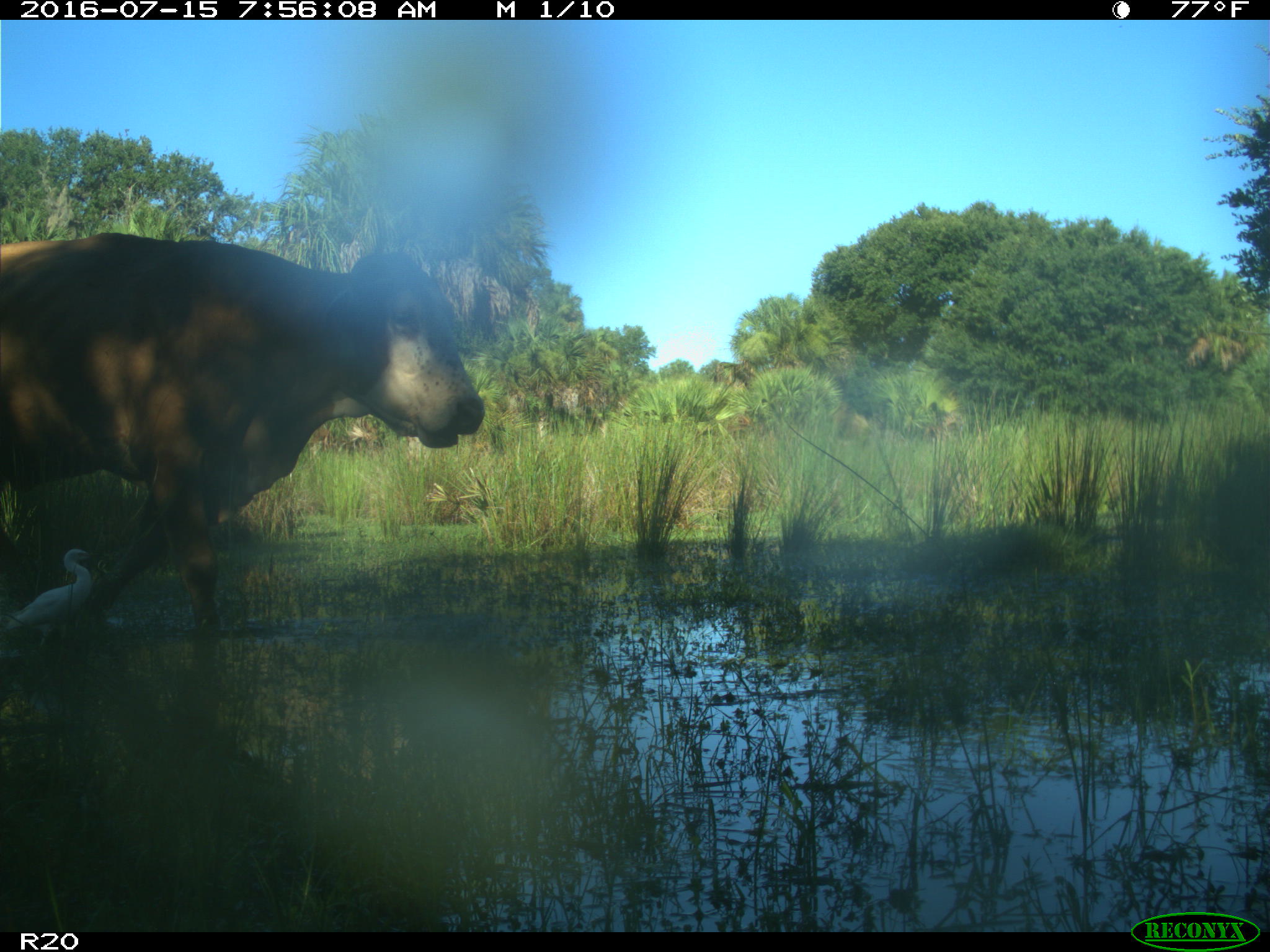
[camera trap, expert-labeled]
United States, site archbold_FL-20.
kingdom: Animalia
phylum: Chordata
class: Mammalia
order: Artiodactyla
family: Bovidae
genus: Bos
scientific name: Bos taurus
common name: domestic cow